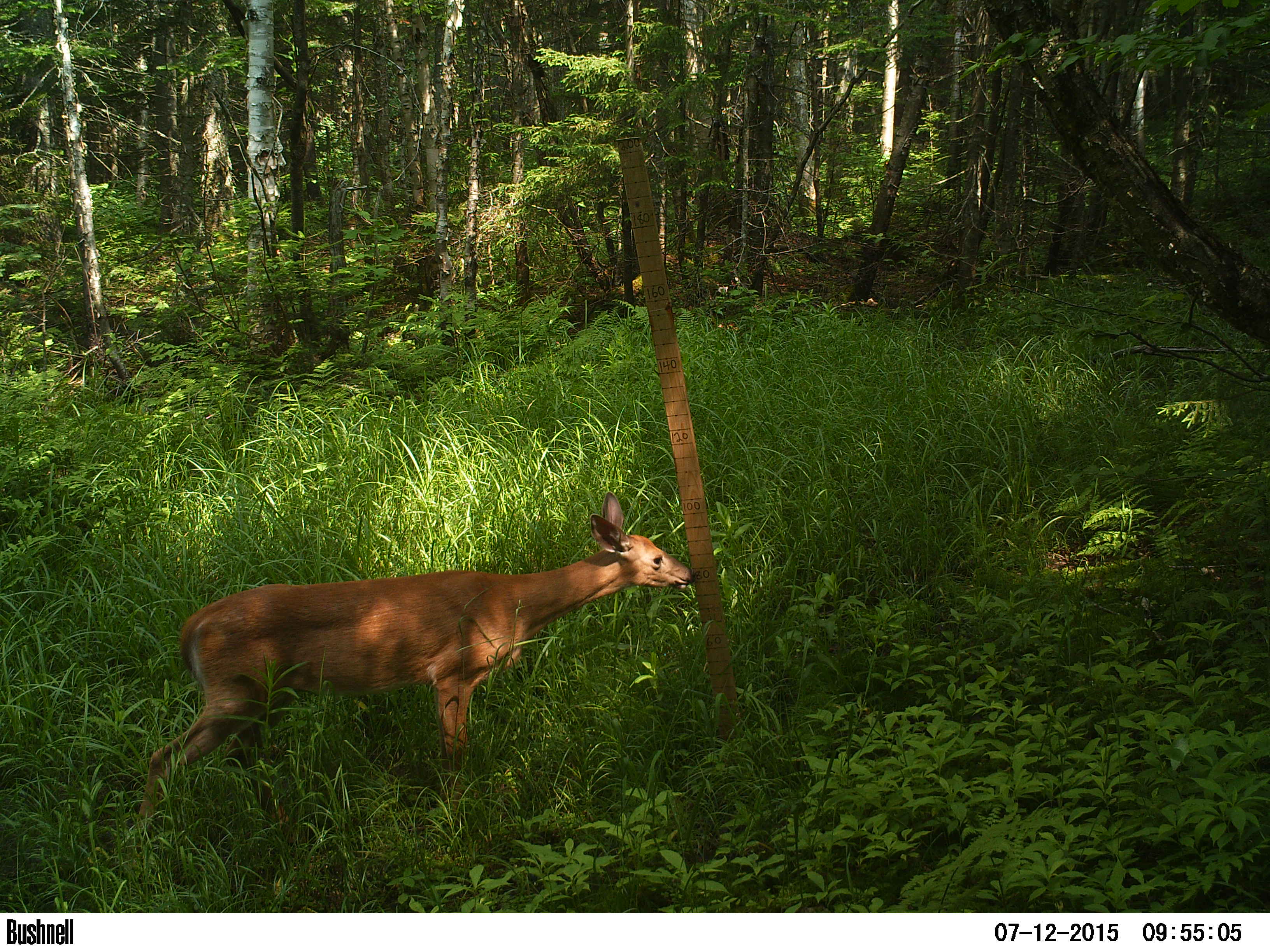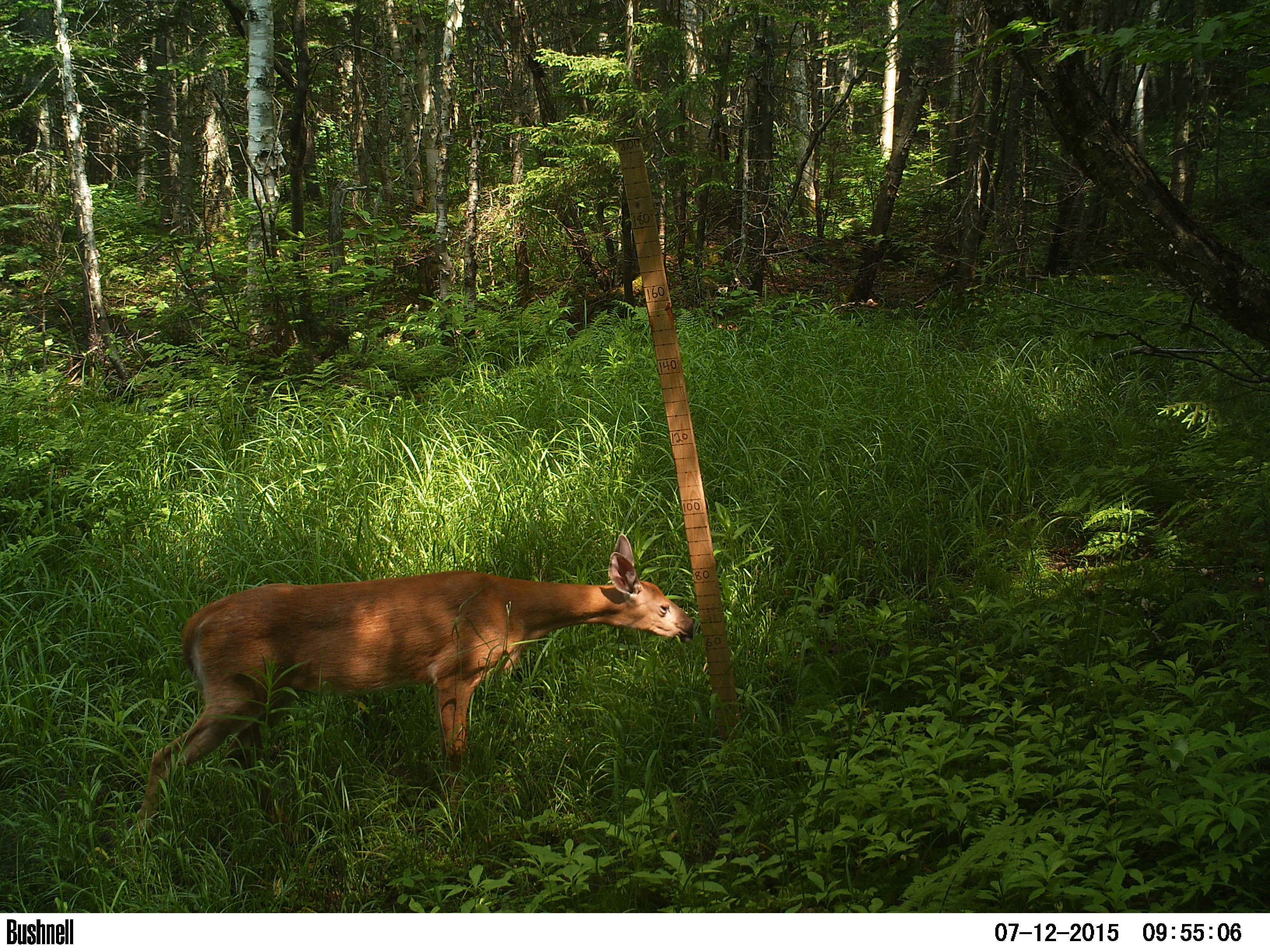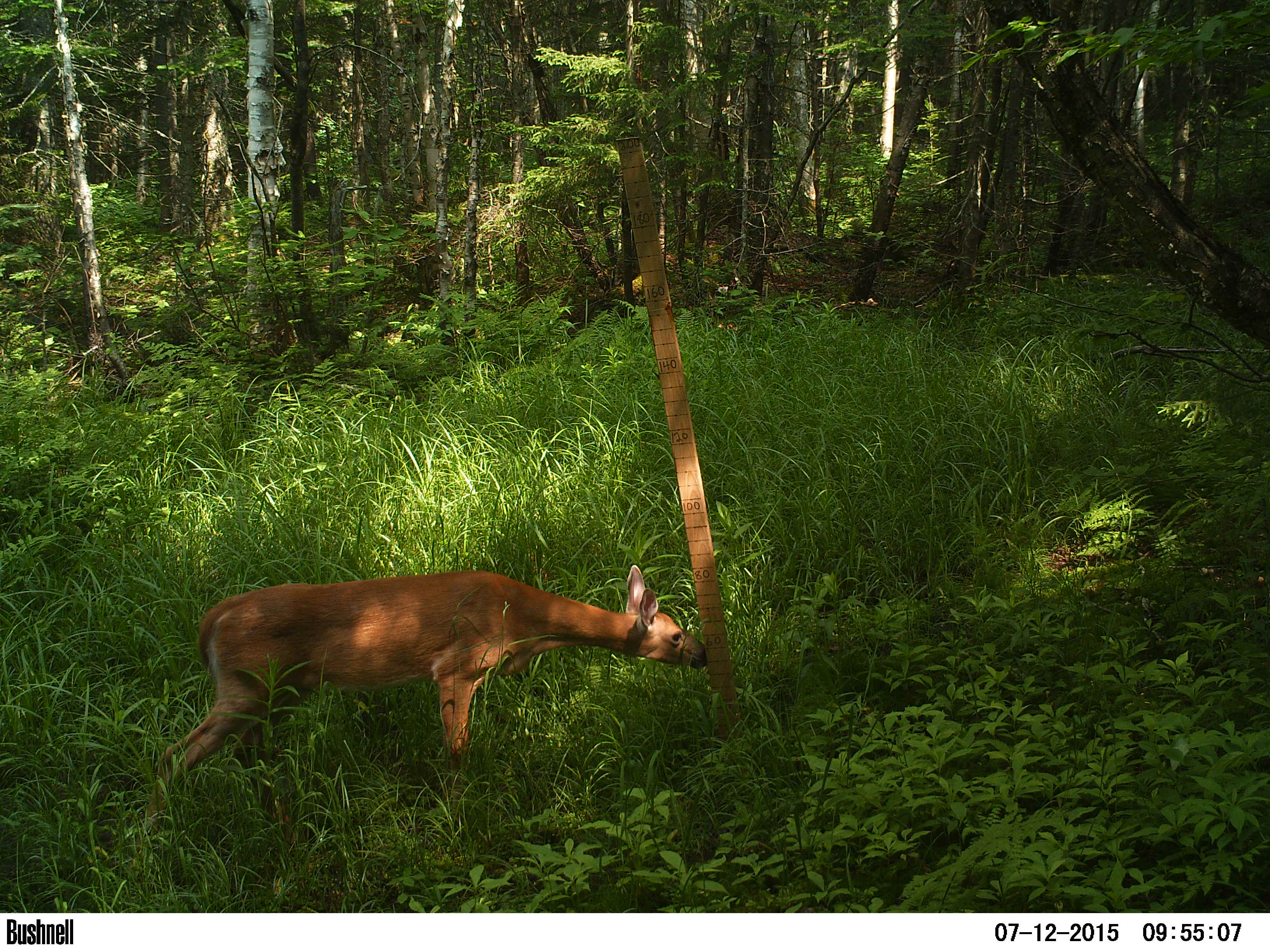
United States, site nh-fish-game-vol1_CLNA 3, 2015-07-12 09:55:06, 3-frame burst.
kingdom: Animalia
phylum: Chordata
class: Mammalia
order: Artiodactyla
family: Cervidae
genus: Odocoileus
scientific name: Odocoileus virginianus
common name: white-tailed deer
White-tailed deer (Odocoileus virginianus).